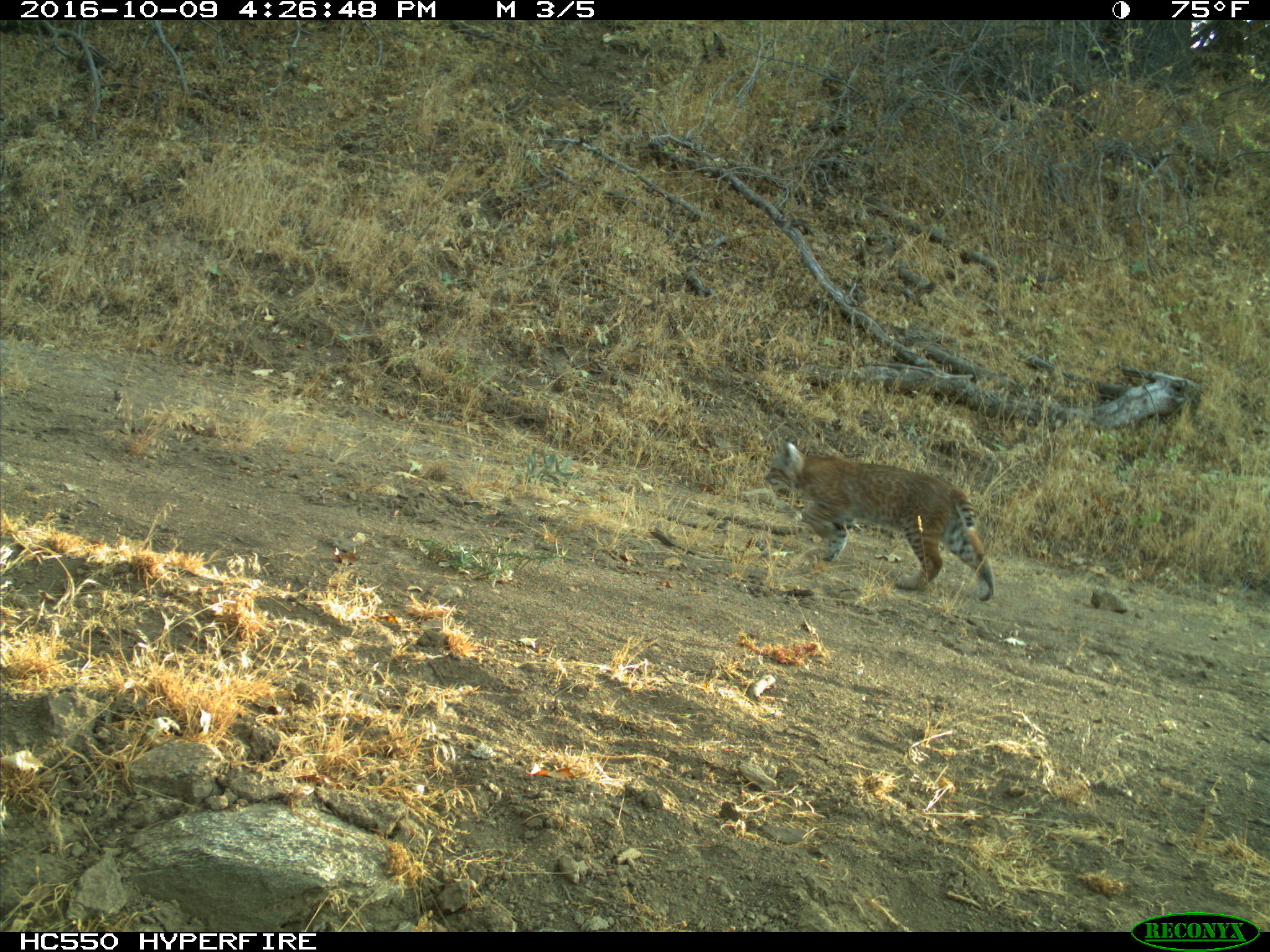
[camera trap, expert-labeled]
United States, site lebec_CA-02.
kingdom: Animalia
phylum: Chordata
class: Mammalia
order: Carnivora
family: Felidae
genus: Lynx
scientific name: Lynx rufus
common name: bobcat